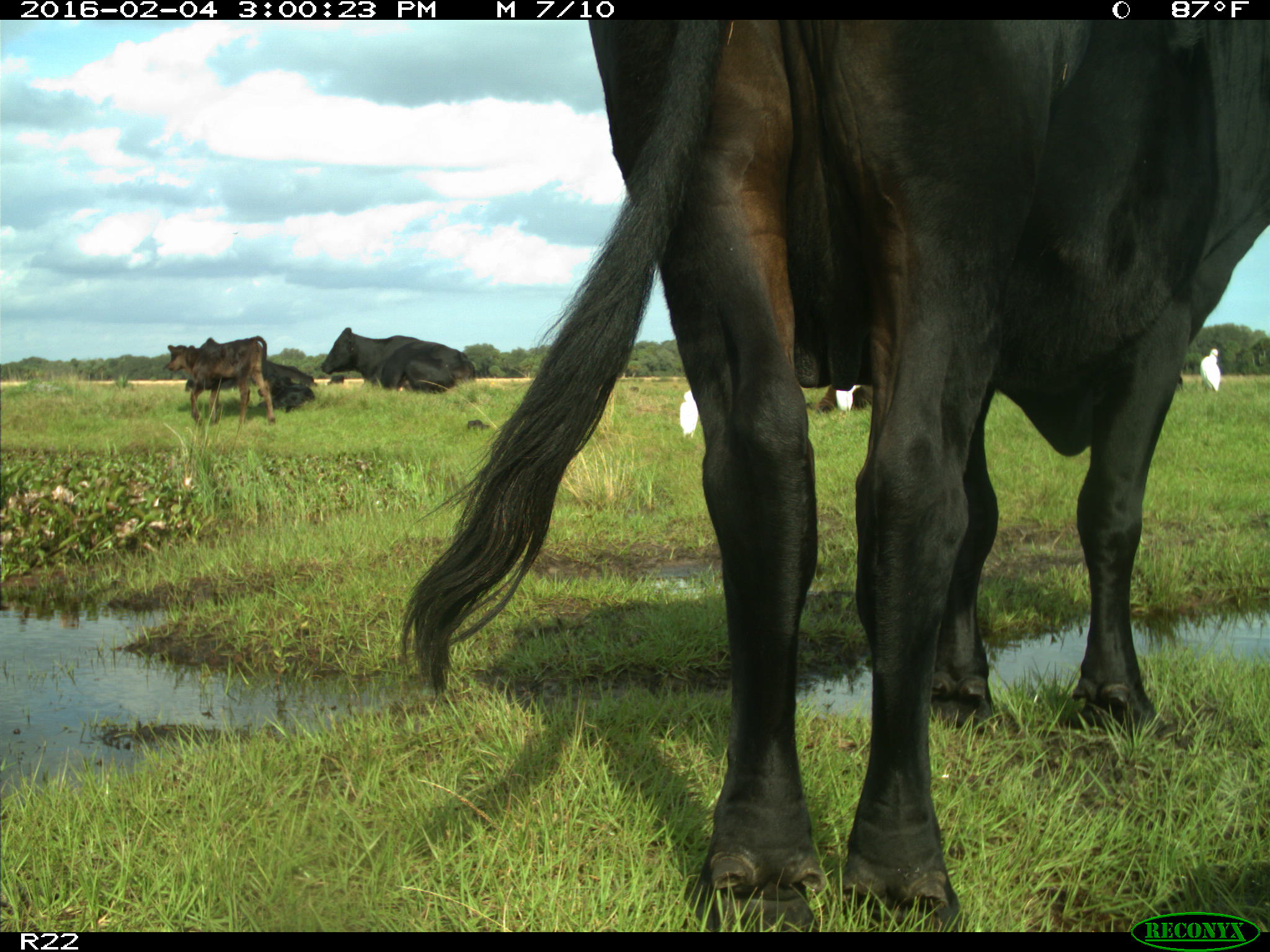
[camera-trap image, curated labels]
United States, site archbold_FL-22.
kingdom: Animalia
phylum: Chordata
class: Mammalia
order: Artiodactyla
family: Bovidae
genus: Bos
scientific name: Bos taurus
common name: domestic cow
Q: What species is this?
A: Bos taurus (domestic cow).